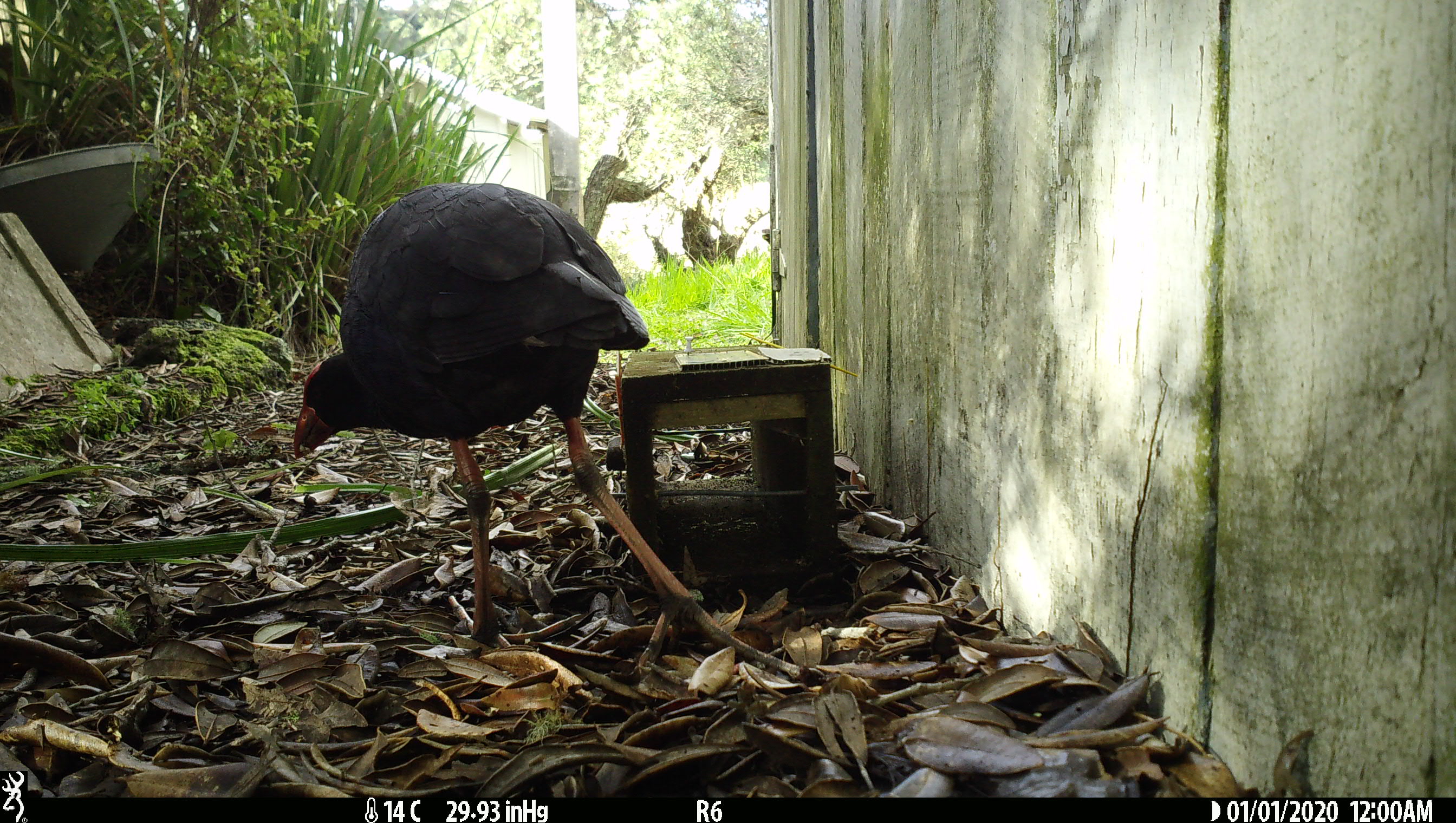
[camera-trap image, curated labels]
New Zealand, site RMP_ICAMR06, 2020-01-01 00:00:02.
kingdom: Animalia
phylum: Chordata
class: Aves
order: Gruiformes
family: Rallidae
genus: Porphyrio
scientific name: Porphyrio melanotus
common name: australasian swamphen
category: pukeko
Pukeko (australasian swamphen) (Porphyrio melanotus).